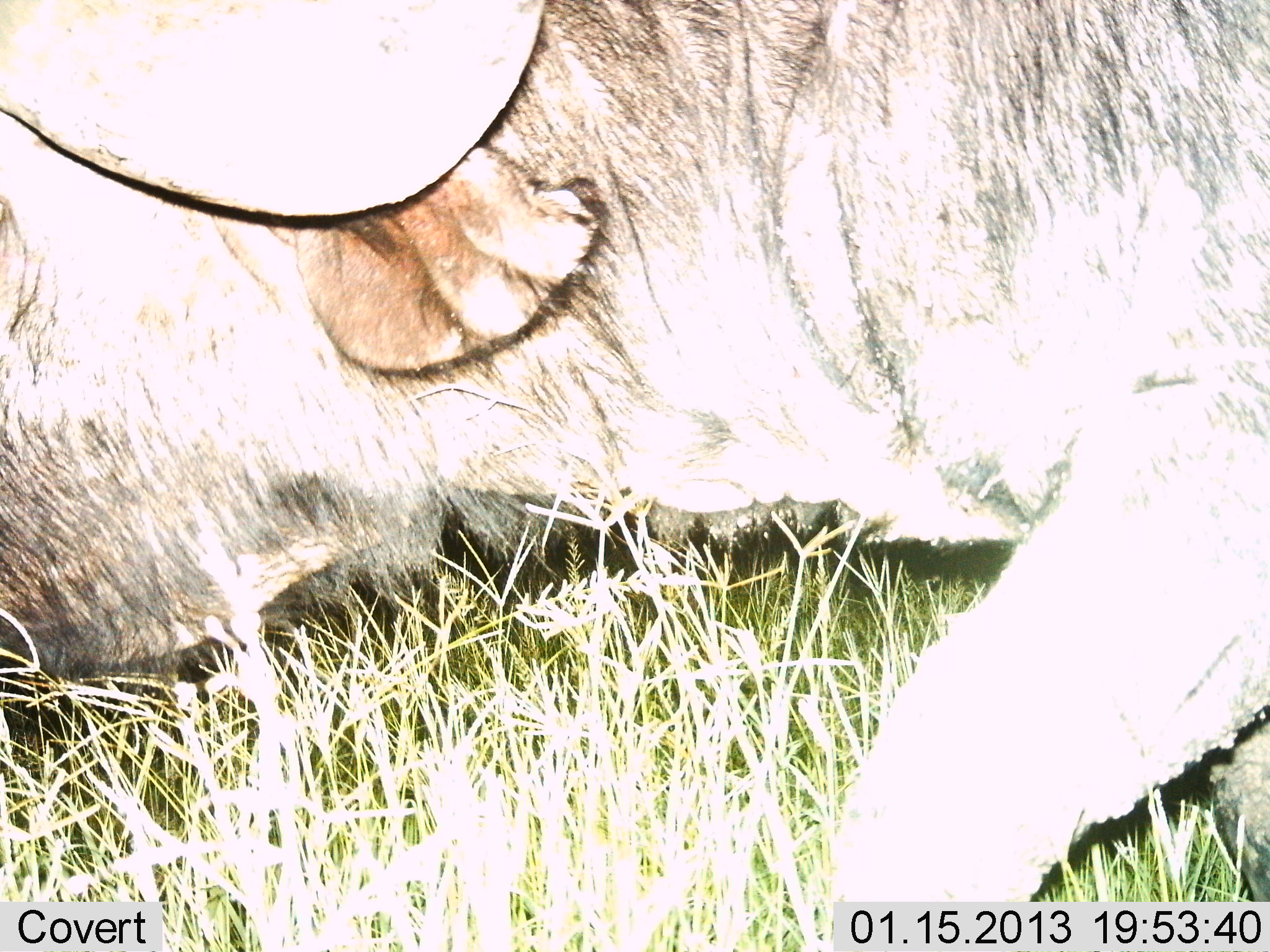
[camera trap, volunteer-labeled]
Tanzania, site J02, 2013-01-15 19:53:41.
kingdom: Animalia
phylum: Chordata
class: Mammalia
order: Artiodactyla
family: Bovidae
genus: Connochaetes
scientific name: Connochaetes taurinus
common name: blue wildebeest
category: wildebeest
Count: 1.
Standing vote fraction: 18%.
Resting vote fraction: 12%.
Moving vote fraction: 71%.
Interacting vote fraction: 6%.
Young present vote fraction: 0%.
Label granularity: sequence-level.